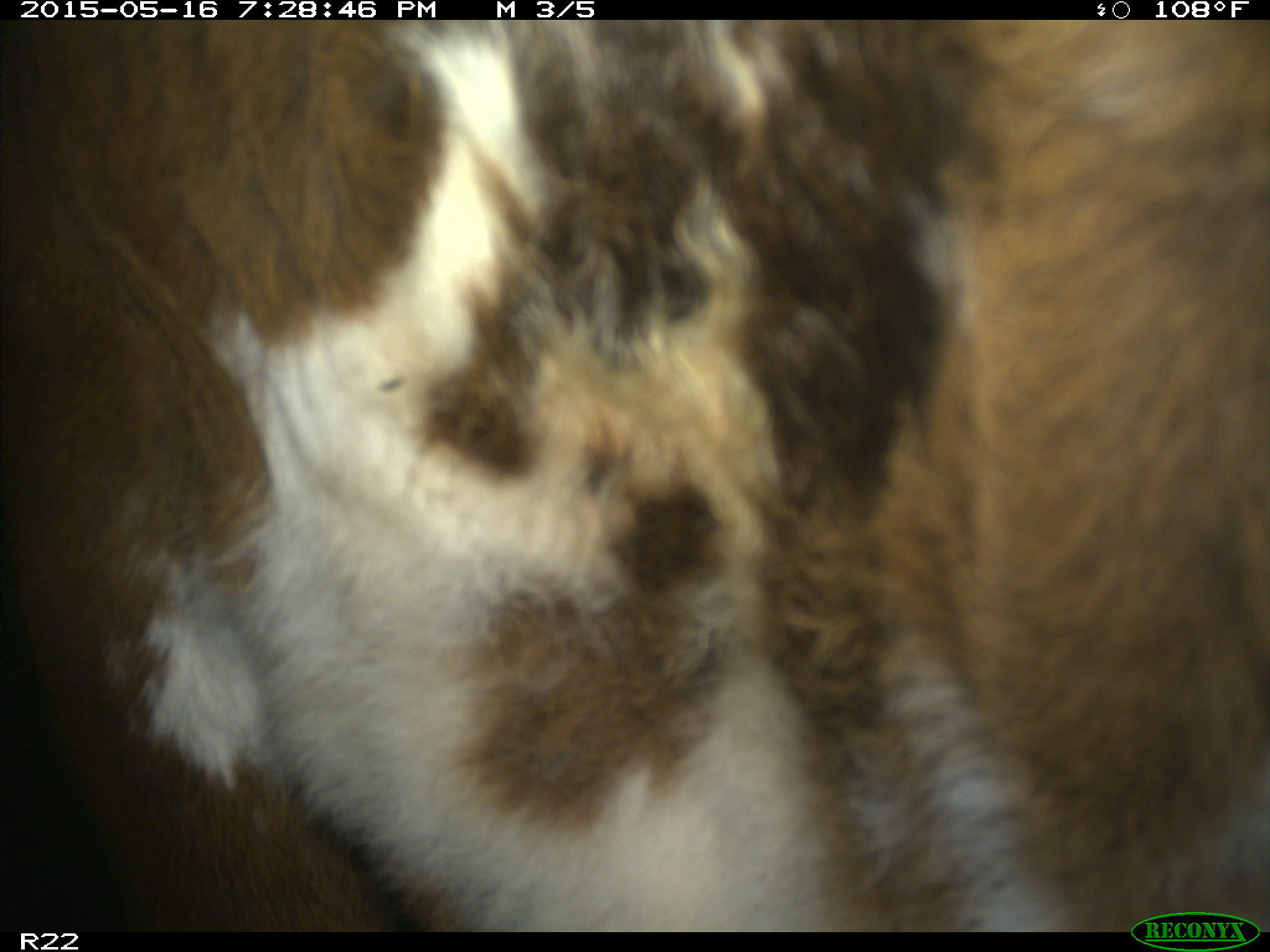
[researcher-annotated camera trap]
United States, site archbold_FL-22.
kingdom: Animalia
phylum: Chordata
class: Mammalia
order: Artiodactyla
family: Bovidae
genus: Bos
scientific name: Bos taurus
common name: domestic cow